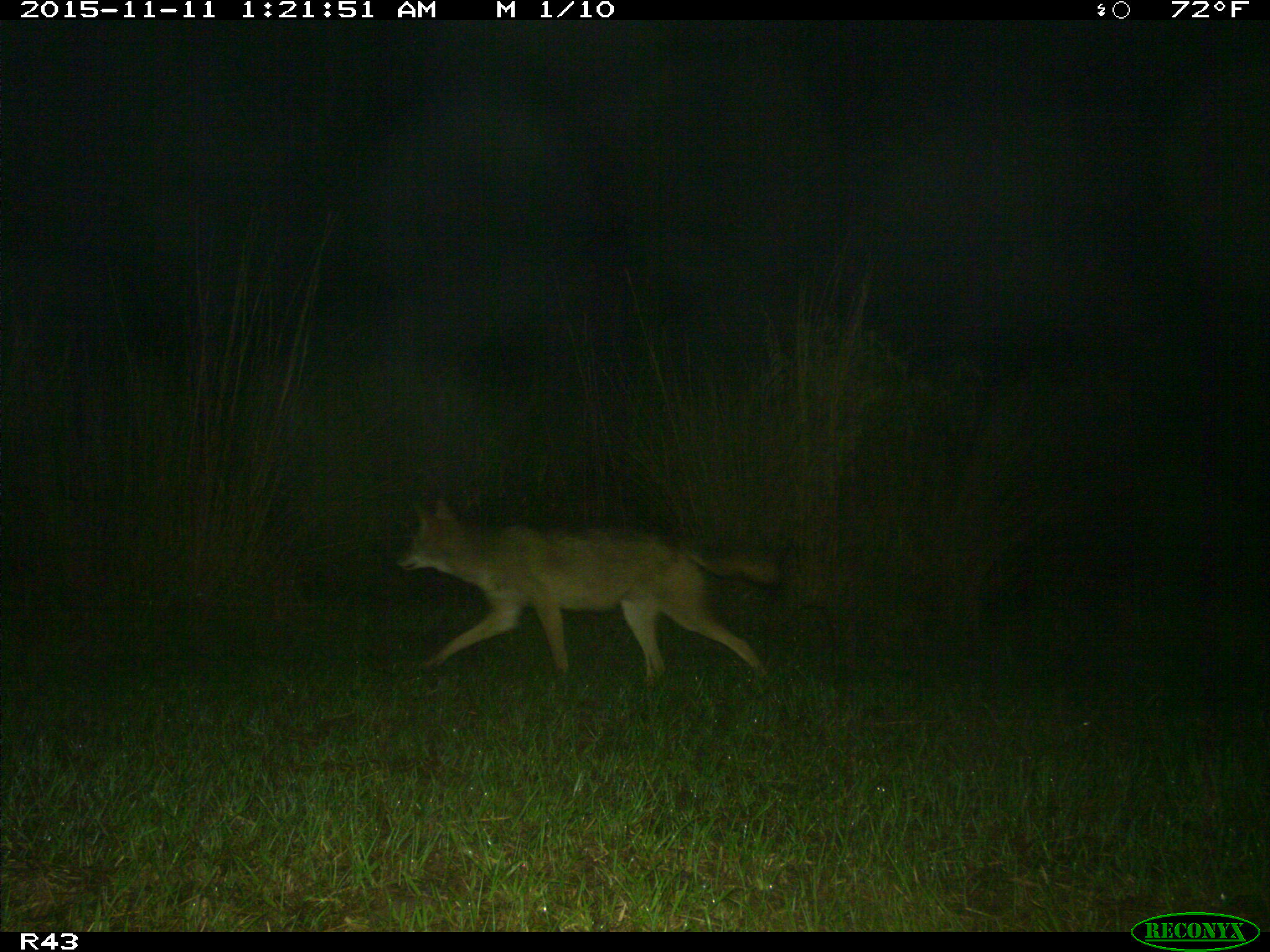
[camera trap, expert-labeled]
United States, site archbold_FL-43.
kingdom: Animalia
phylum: Chordata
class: Mammalia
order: Carnivora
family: Canidae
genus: Canis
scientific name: Canis latrans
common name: coyote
Canis latrans (coyote).